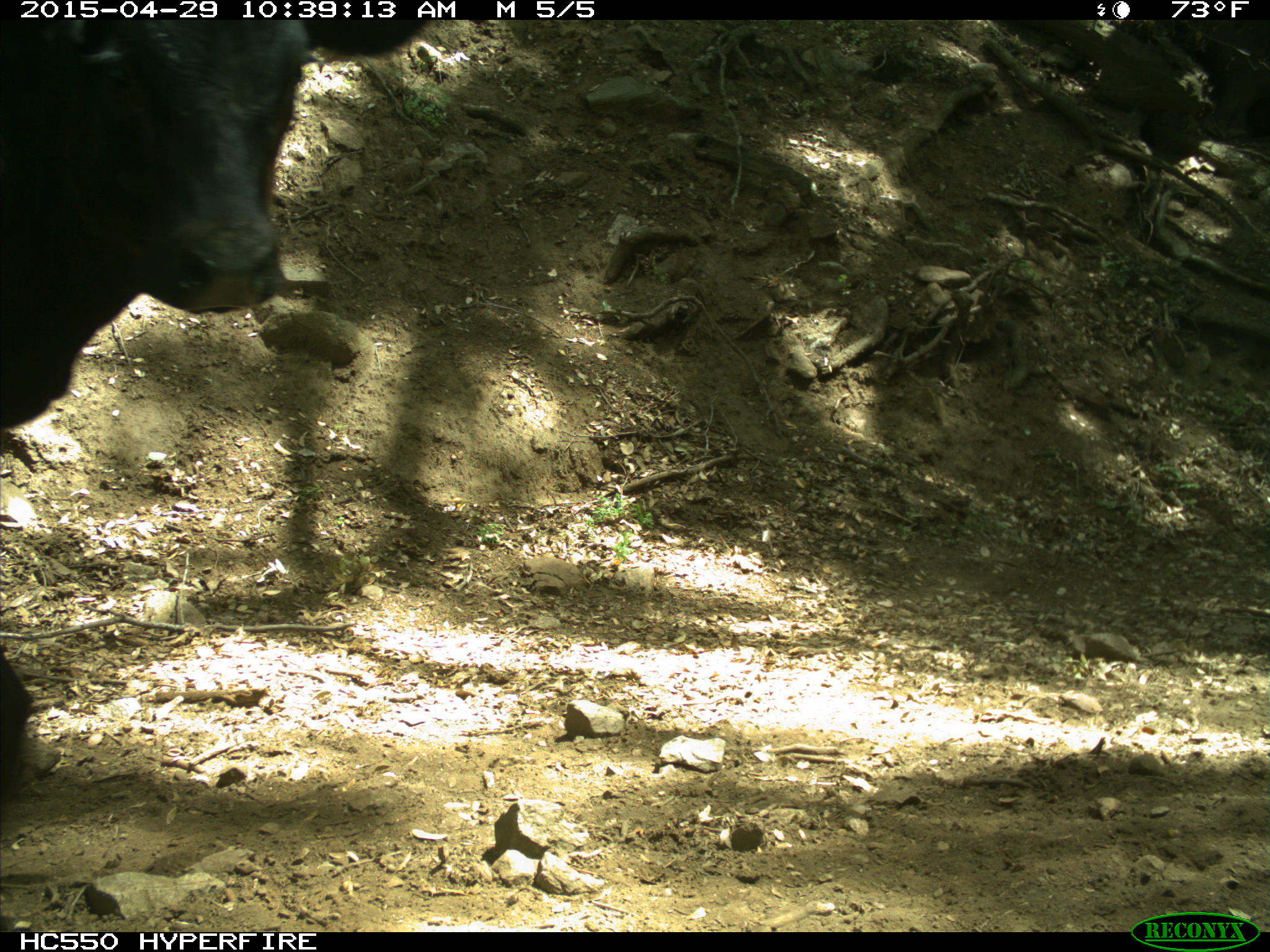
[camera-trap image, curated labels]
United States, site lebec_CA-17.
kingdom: Animalia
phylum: Chordata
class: Mammalia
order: Artiodactyla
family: Bovidae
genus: Bos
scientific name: Bos taurus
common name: domestic cow